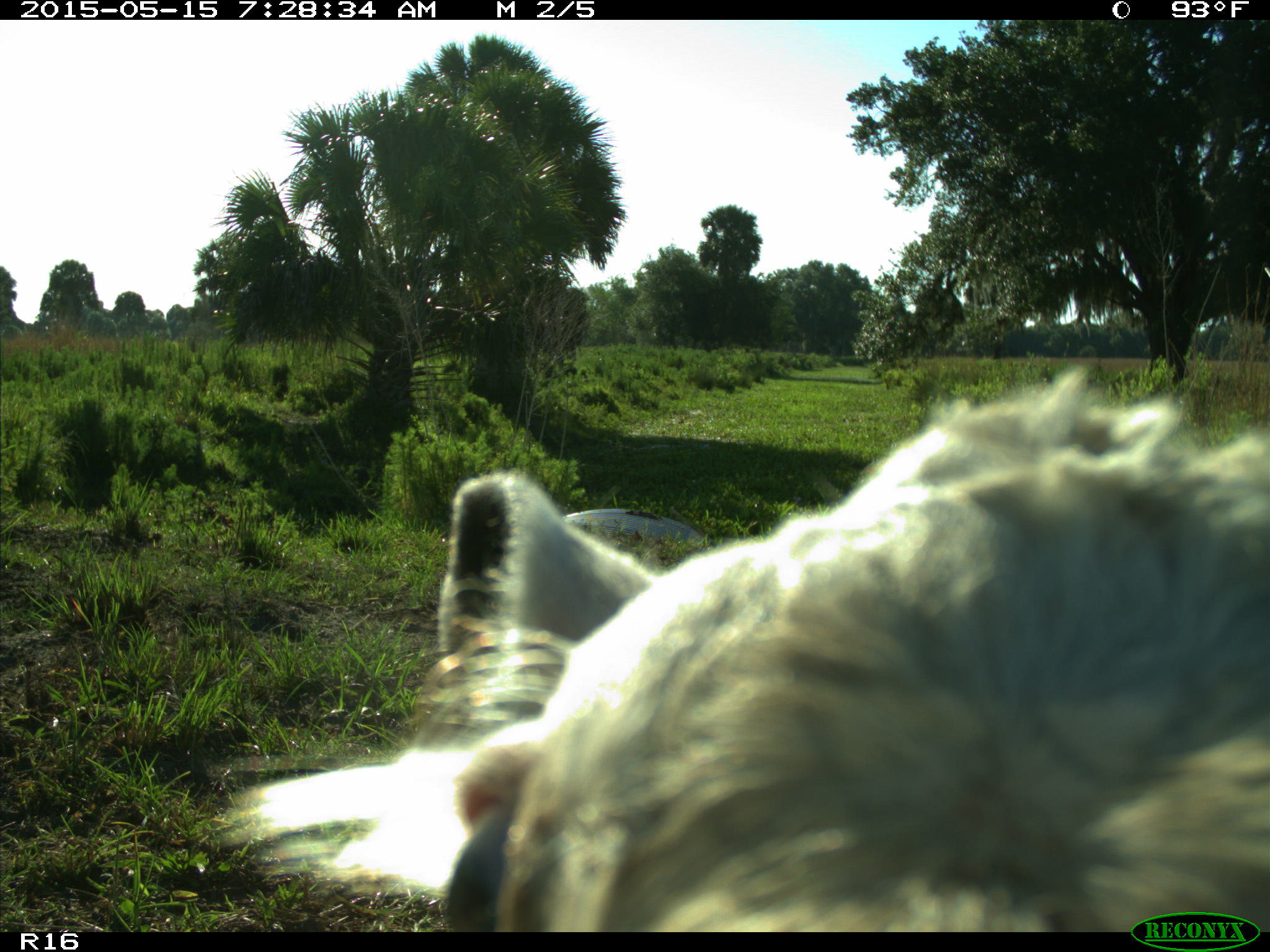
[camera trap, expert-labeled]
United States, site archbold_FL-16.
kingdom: Animalia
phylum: Chordata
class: Mammalia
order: Artiodactyla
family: Bovidae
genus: Bos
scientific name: Bos taurus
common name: domestic cow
Bos taurus (domestic cow).